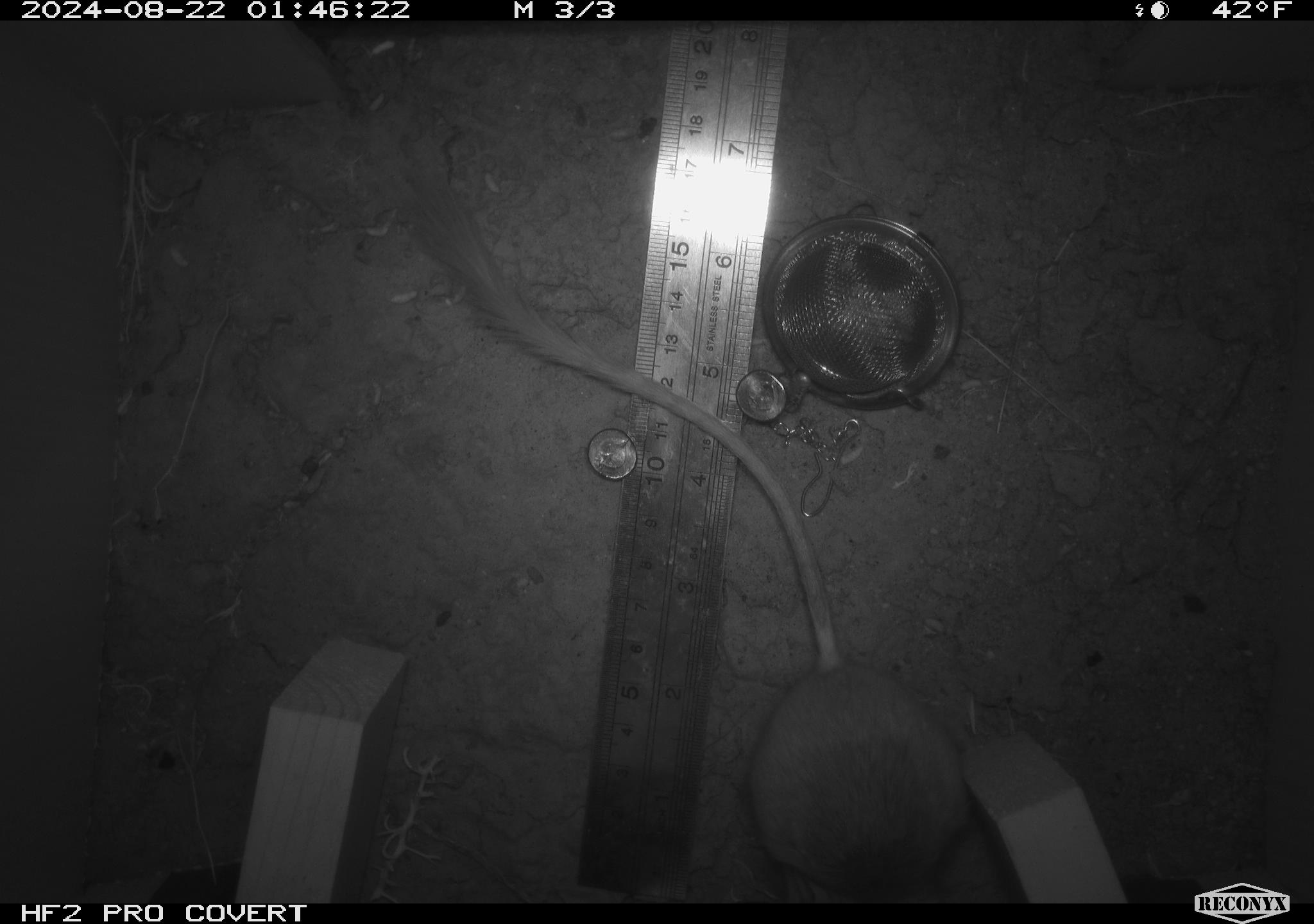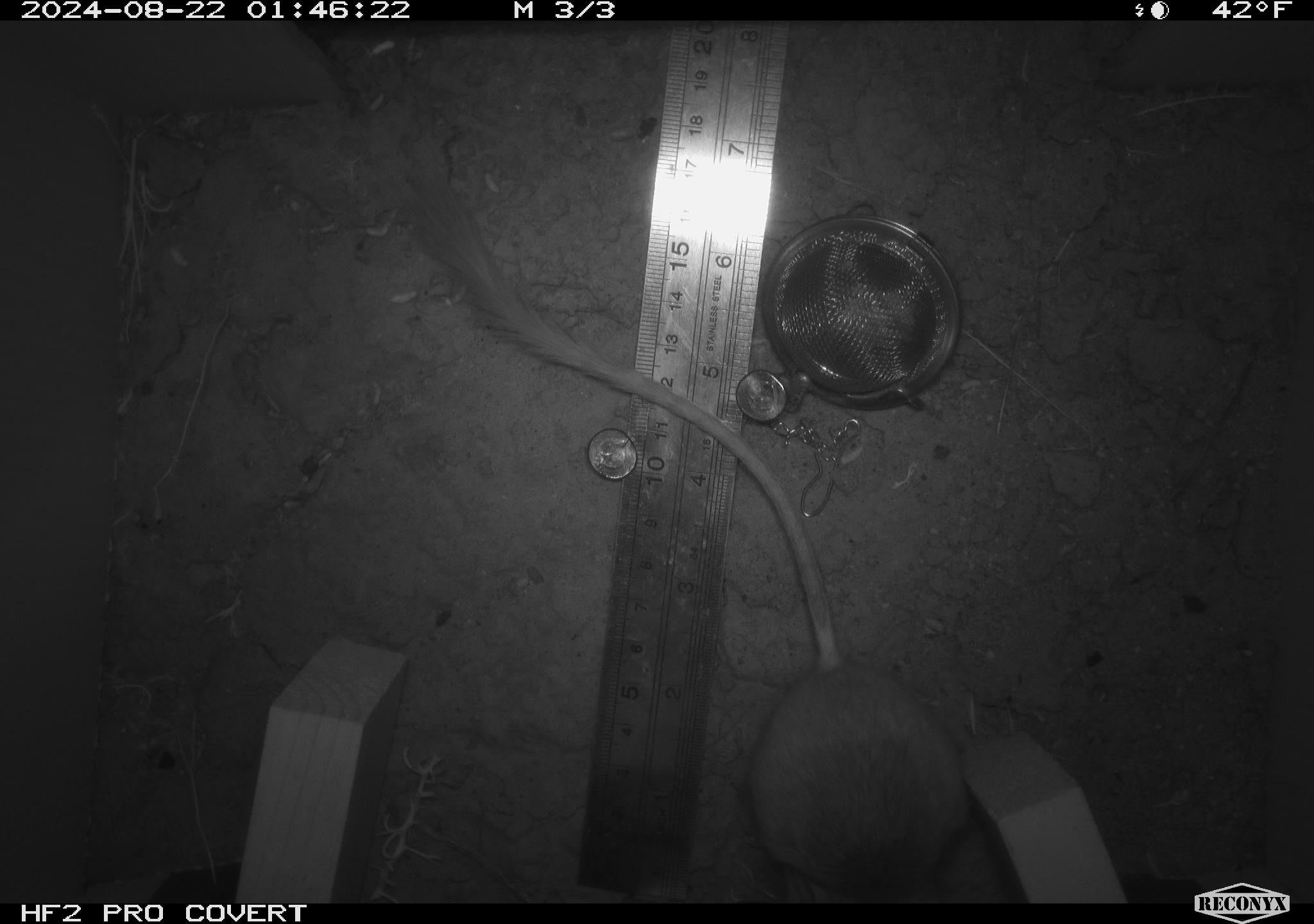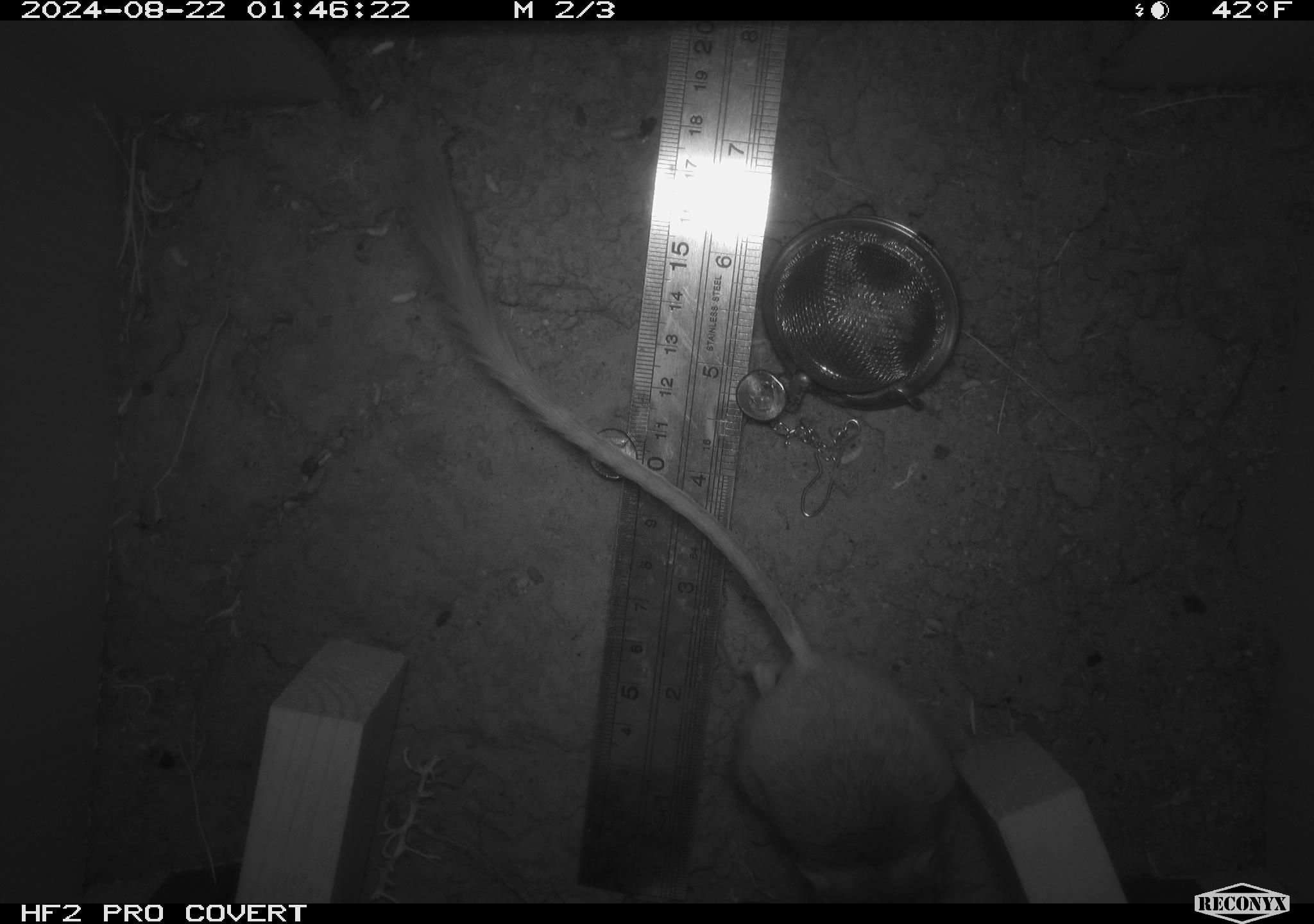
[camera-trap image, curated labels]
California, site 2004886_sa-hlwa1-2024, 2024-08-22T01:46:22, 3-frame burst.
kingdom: Animalia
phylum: Chordata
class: Mammalia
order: Rodentia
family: Heteromyidae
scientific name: Heteromyidae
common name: kangaroo rats and pocket mice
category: heteromyidae family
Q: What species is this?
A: Heteromyidae family (kangaroo rats and pocket mice) (Heteromyidae).